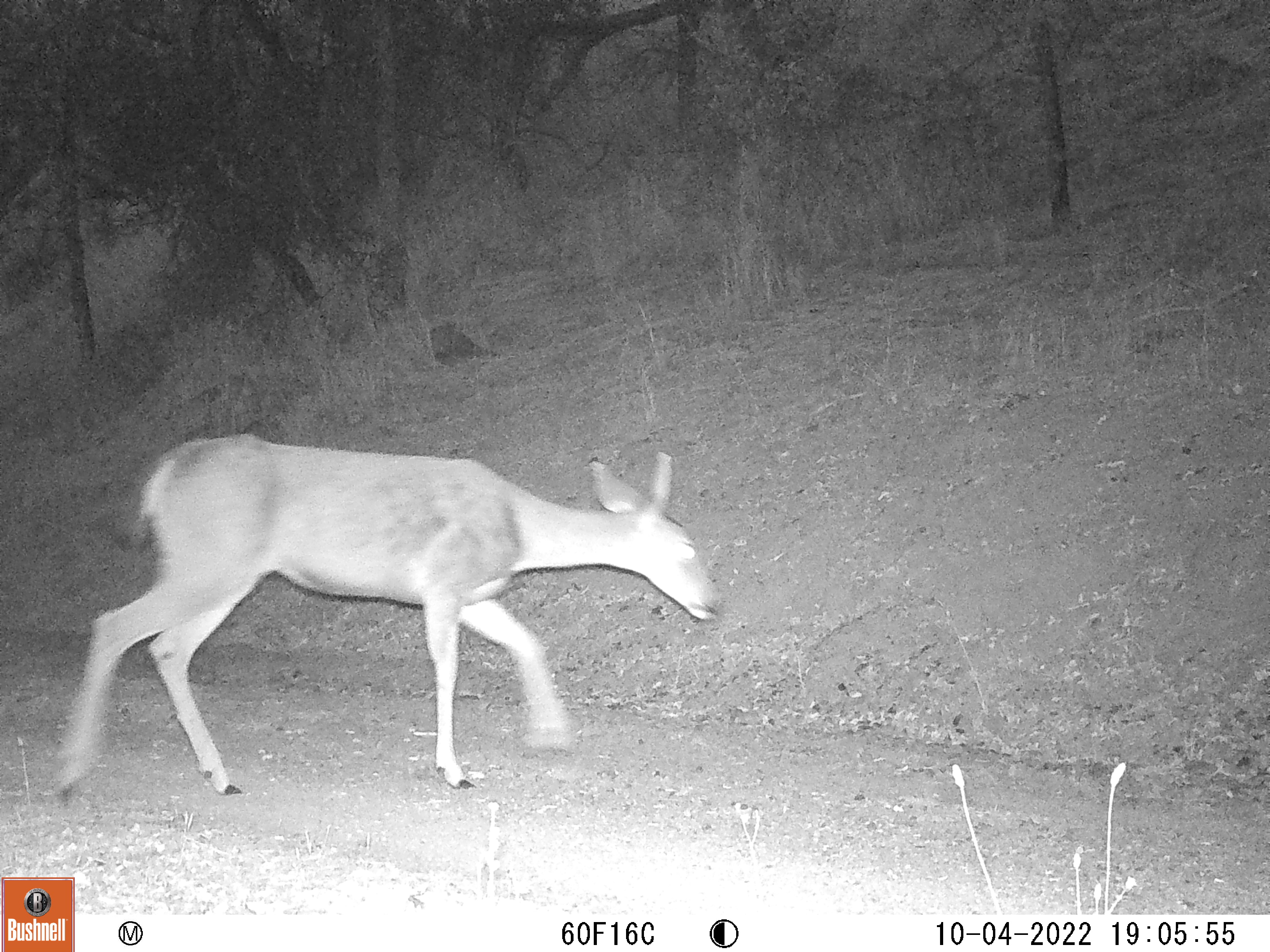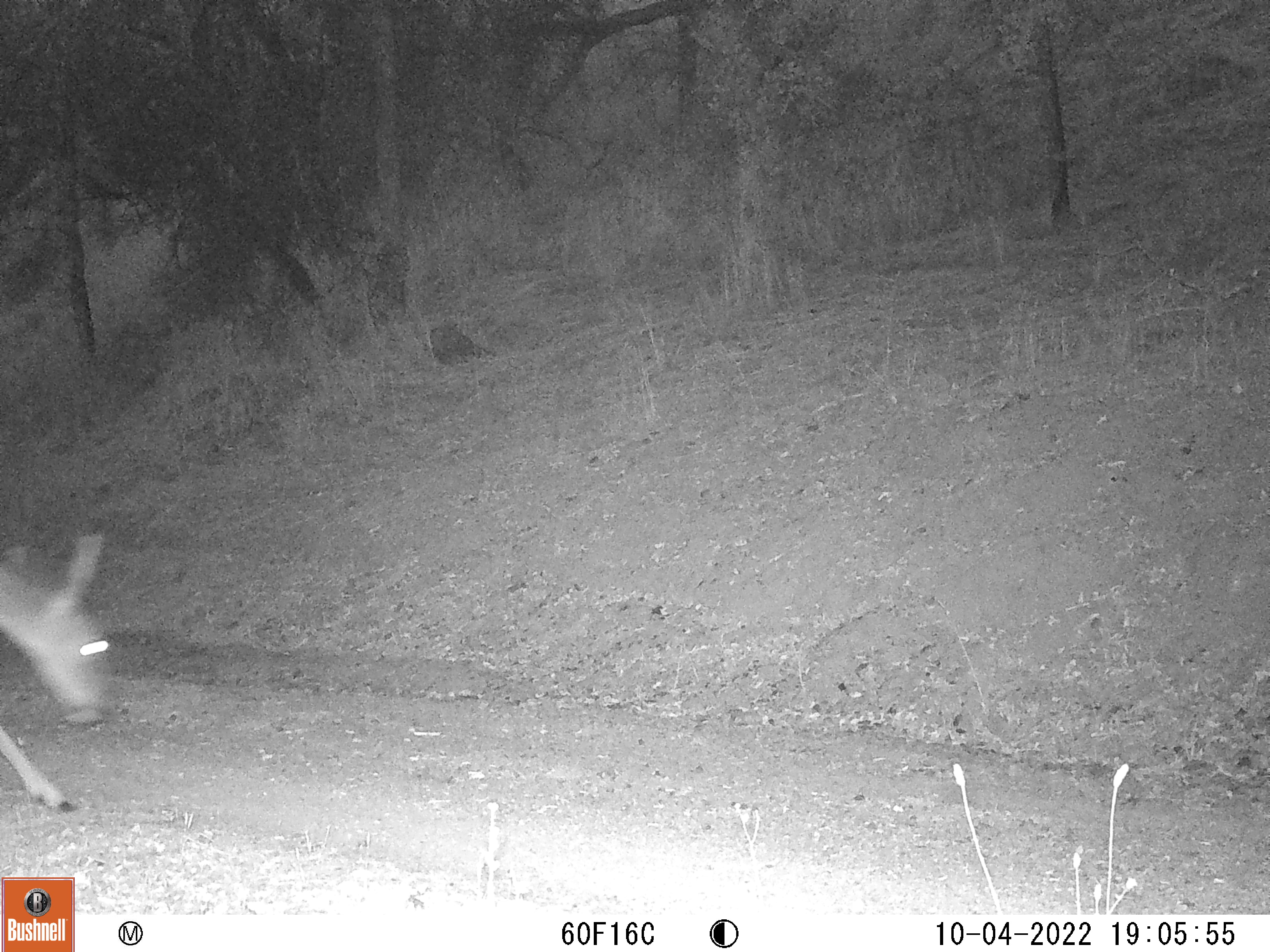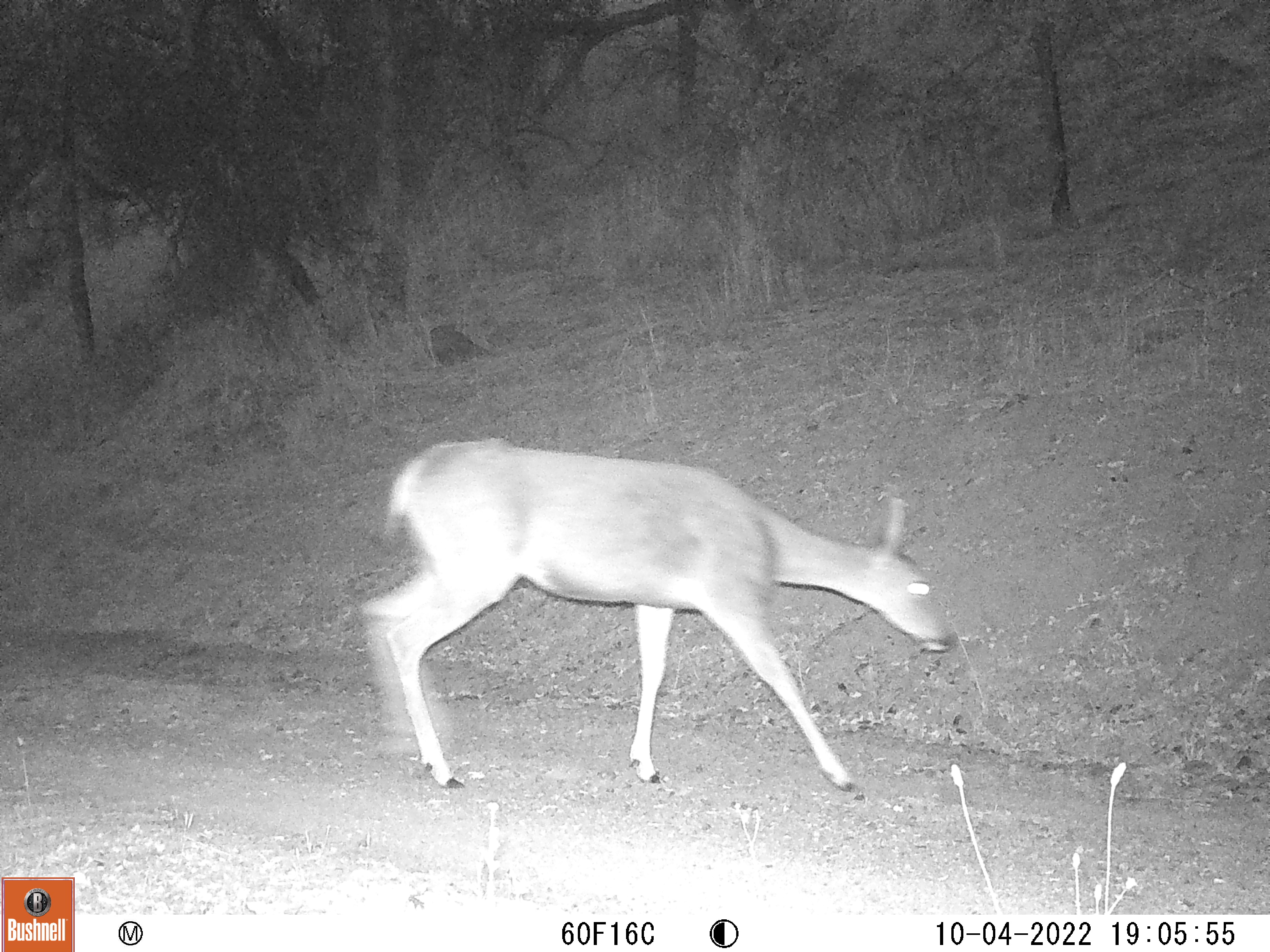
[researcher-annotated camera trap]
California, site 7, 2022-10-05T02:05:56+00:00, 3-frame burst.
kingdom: Animalia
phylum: Chordata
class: Mammalia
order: Artiodactyla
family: Cervidae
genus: Odocoileus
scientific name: Odocoileus hemionus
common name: mule deer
Mule deer (Odocoileus hemionus).